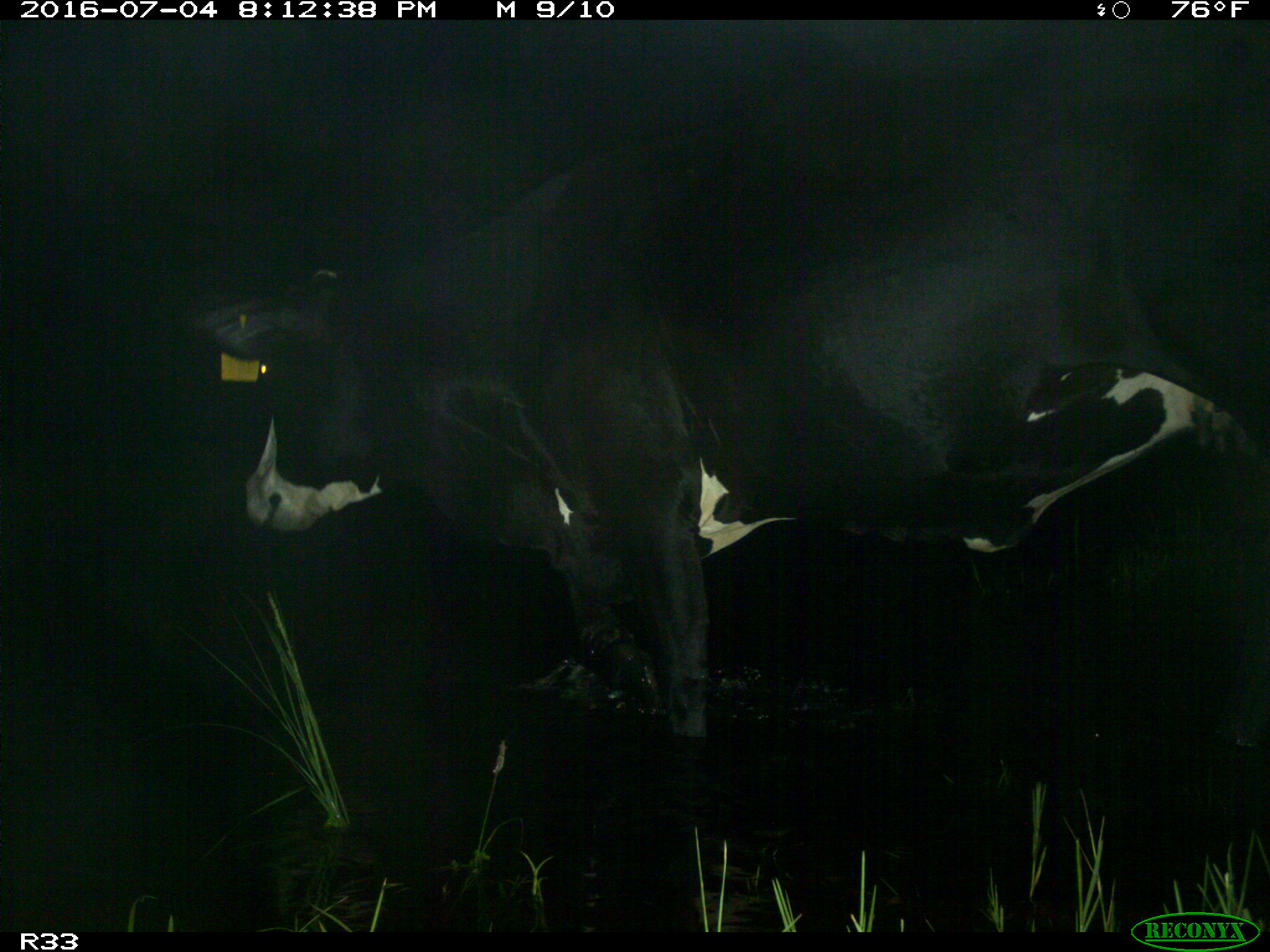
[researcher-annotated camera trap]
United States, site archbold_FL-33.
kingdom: Animalia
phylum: Chordata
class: Mammalia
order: Artiodactyla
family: Bovidae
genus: Bos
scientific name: Bos taurus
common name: domestic cow